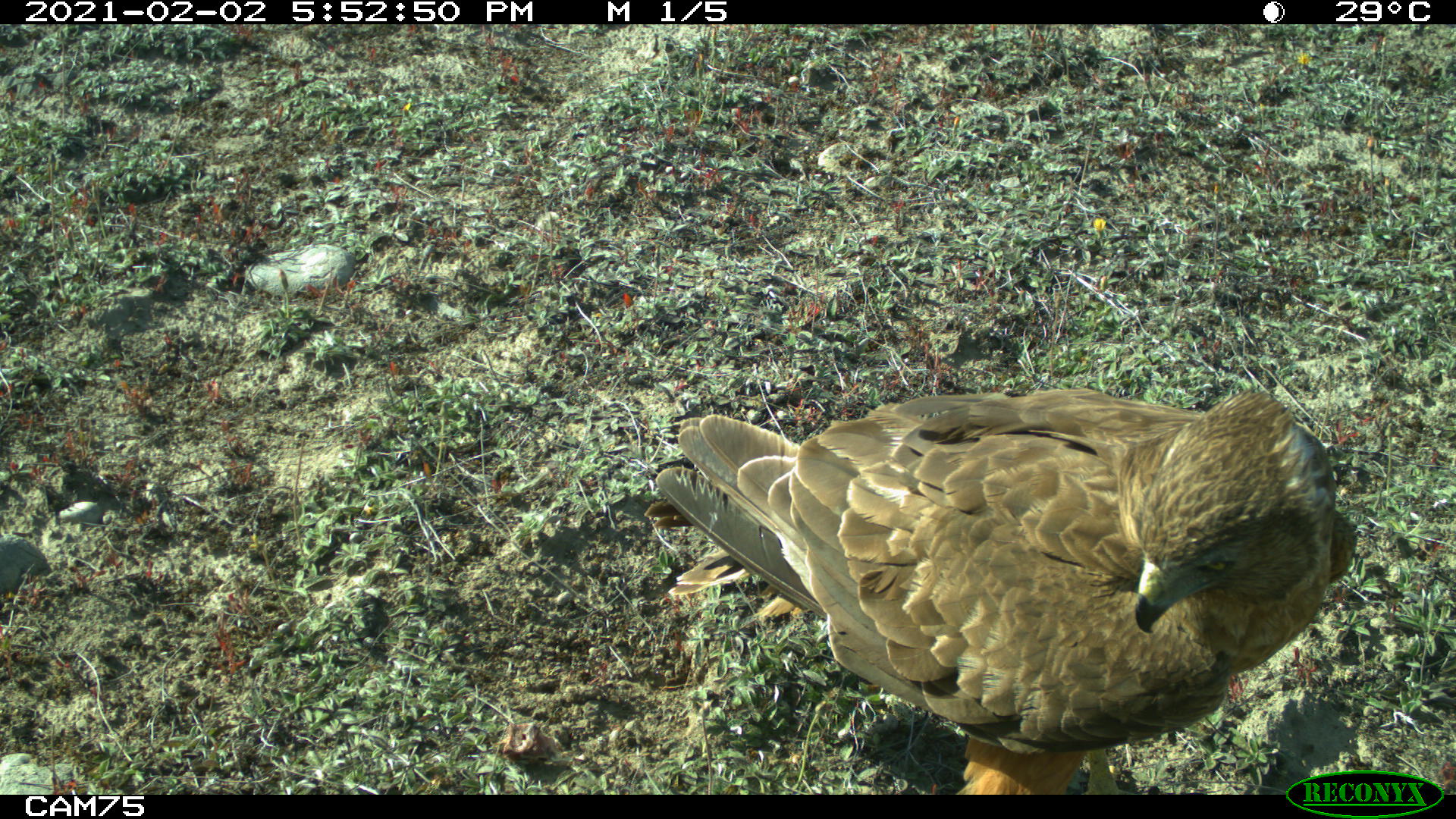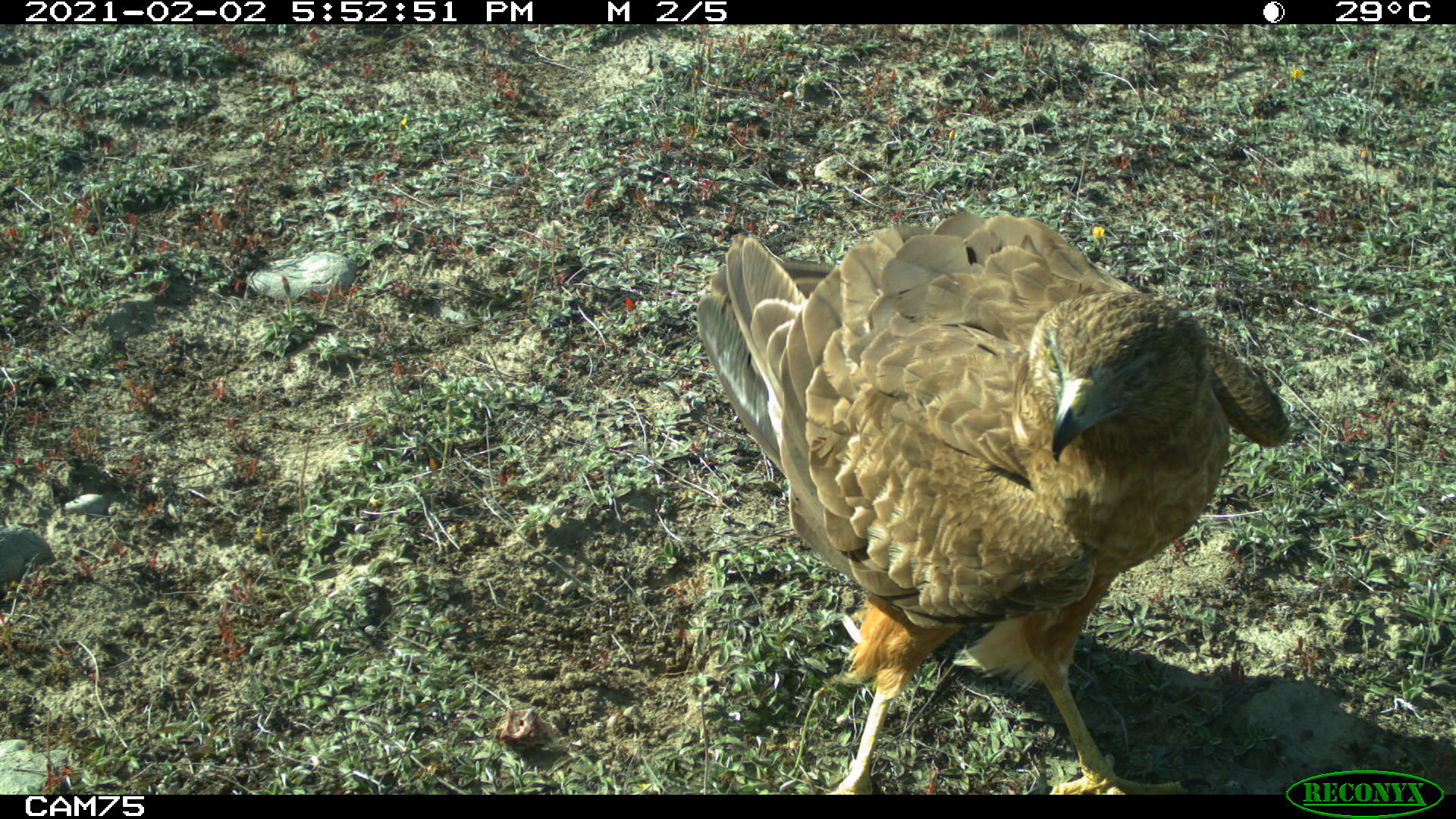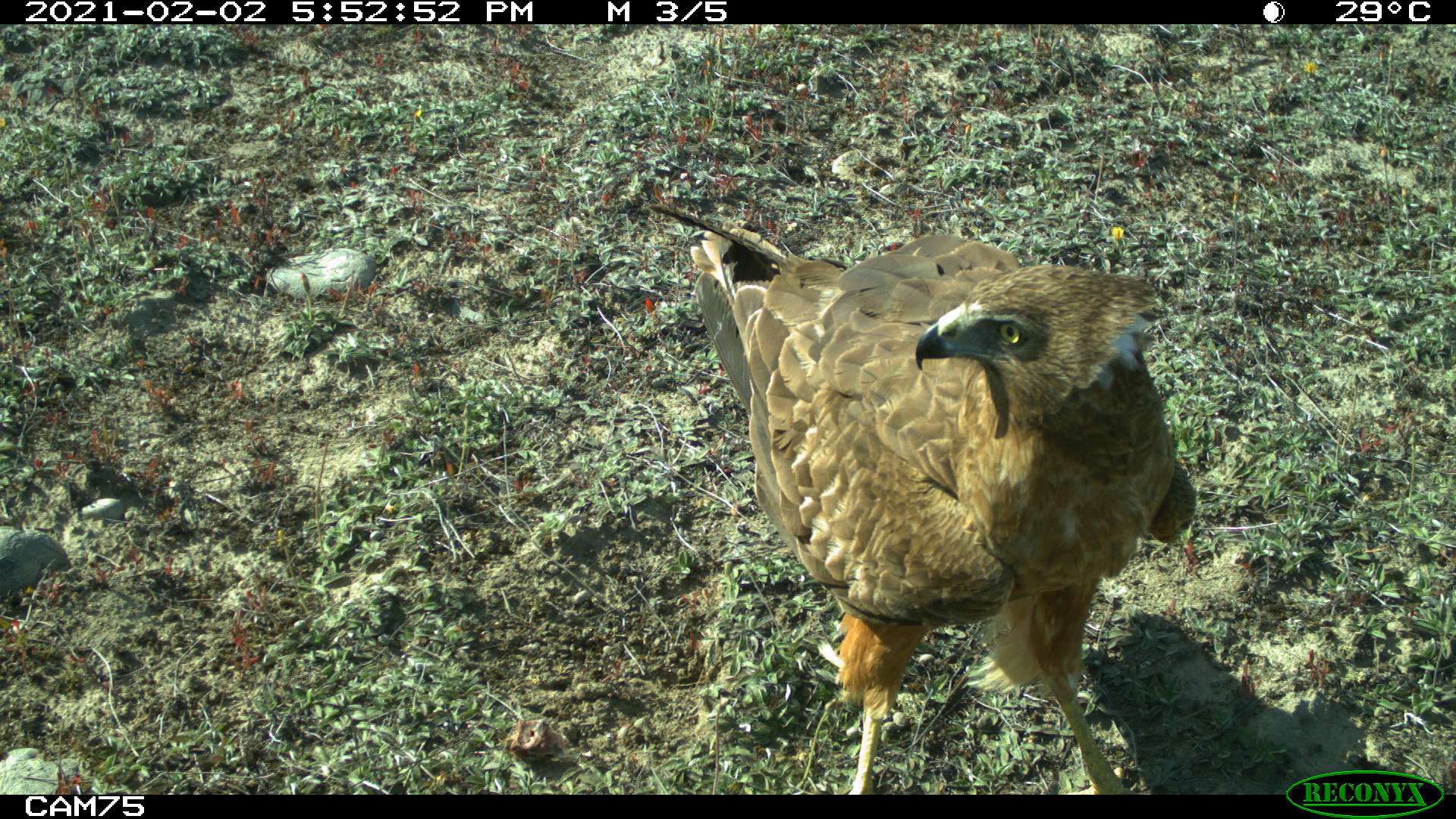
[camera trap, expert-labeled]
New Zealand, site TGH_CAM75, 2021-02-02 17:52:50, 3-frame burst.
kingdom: Animalia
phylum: Chordata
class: Aves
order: Accipitriformes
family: Accipitridae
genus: Circus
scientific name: Circus approximans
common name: swamp harrier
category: harrier